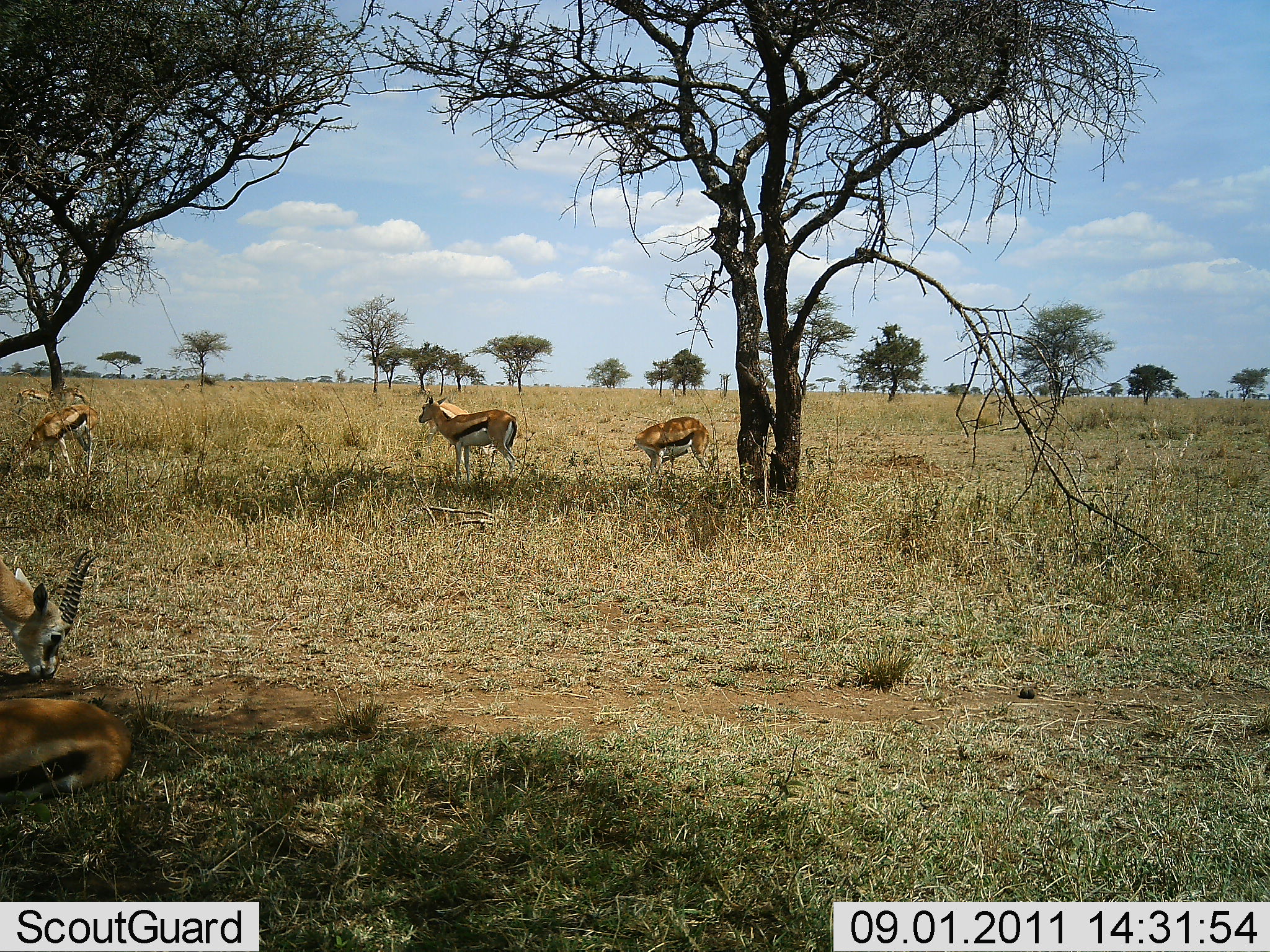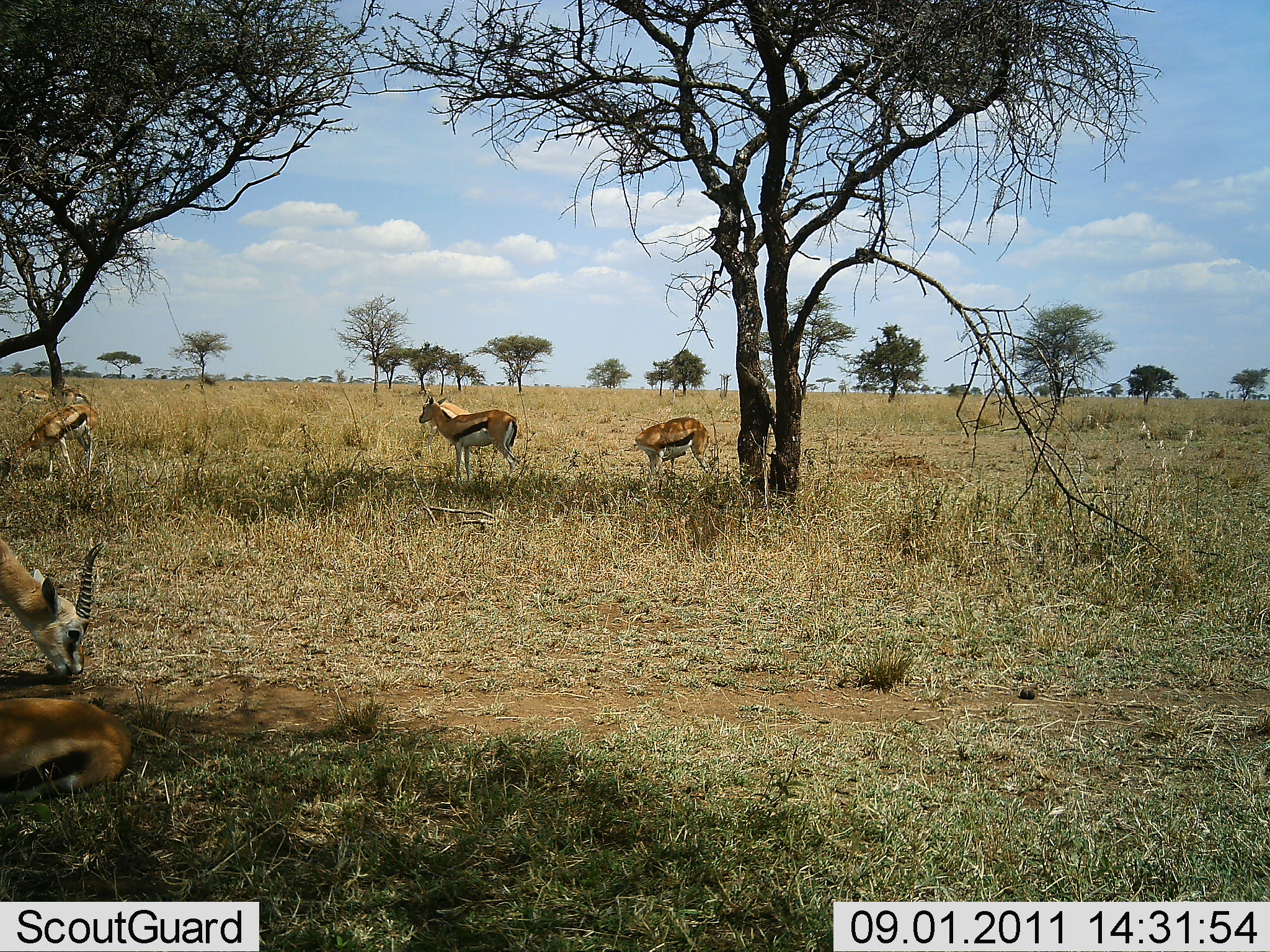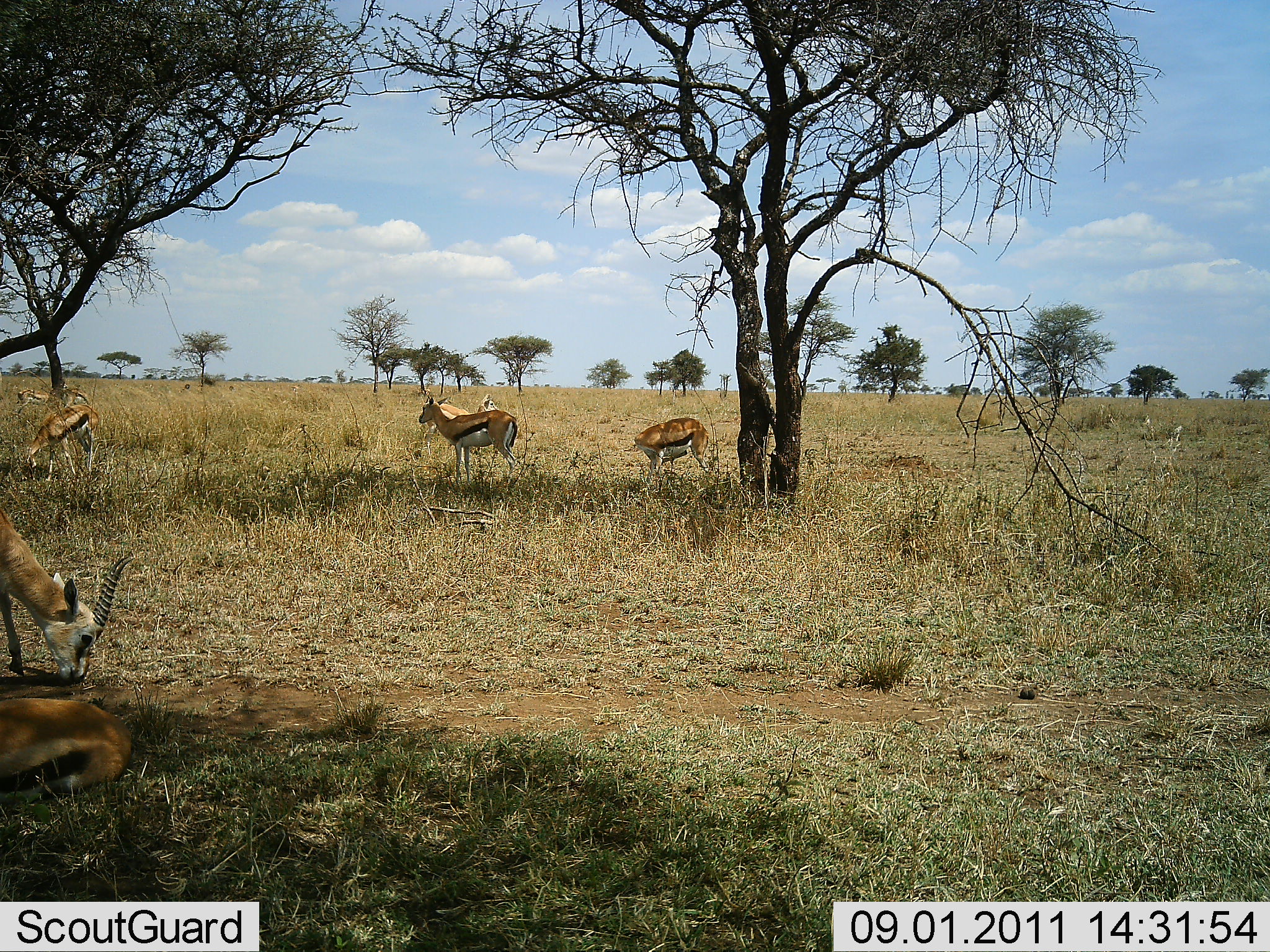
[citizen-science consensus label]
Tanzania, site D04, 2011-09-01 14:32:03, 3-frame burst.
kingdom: Animalia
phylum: Chordata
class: Mammalia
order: Artiodactyla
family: Bovidae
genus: Eudorcas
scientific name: Eudorcas thomsonii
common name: thomson's gazelle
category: gazellethomsons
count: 6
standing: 73%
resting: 55%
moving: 18%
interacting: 9%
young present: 9%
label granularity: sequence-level